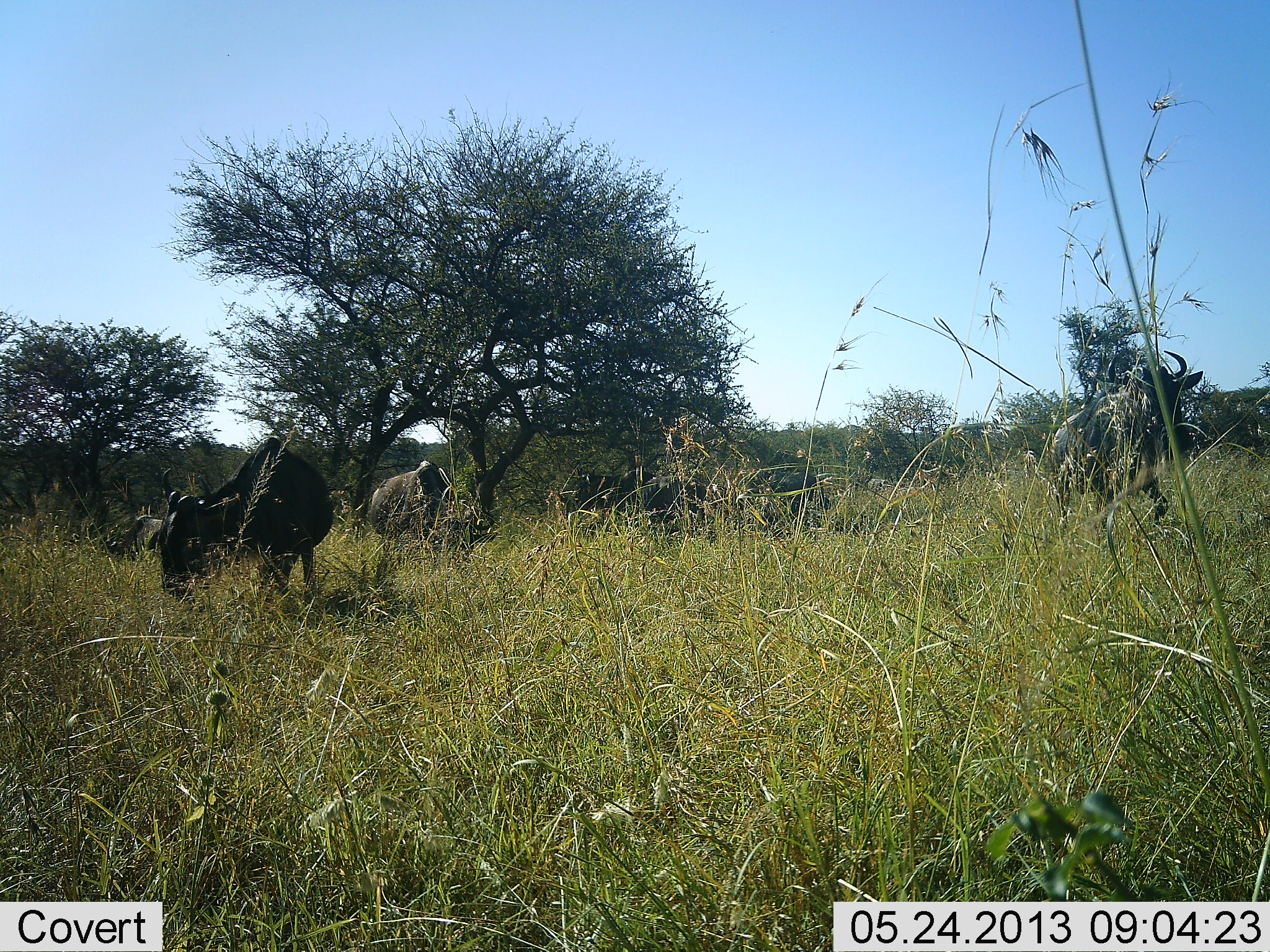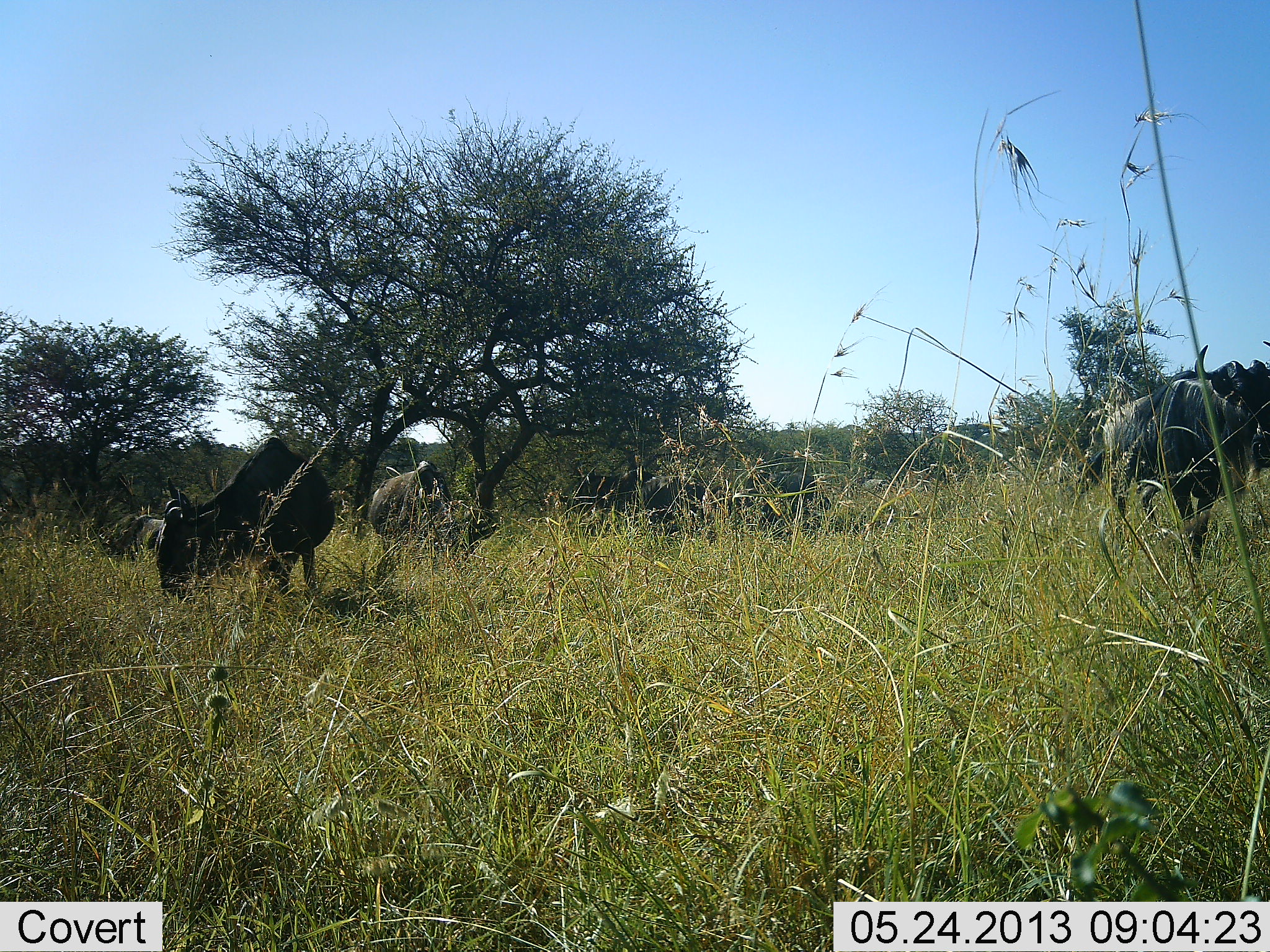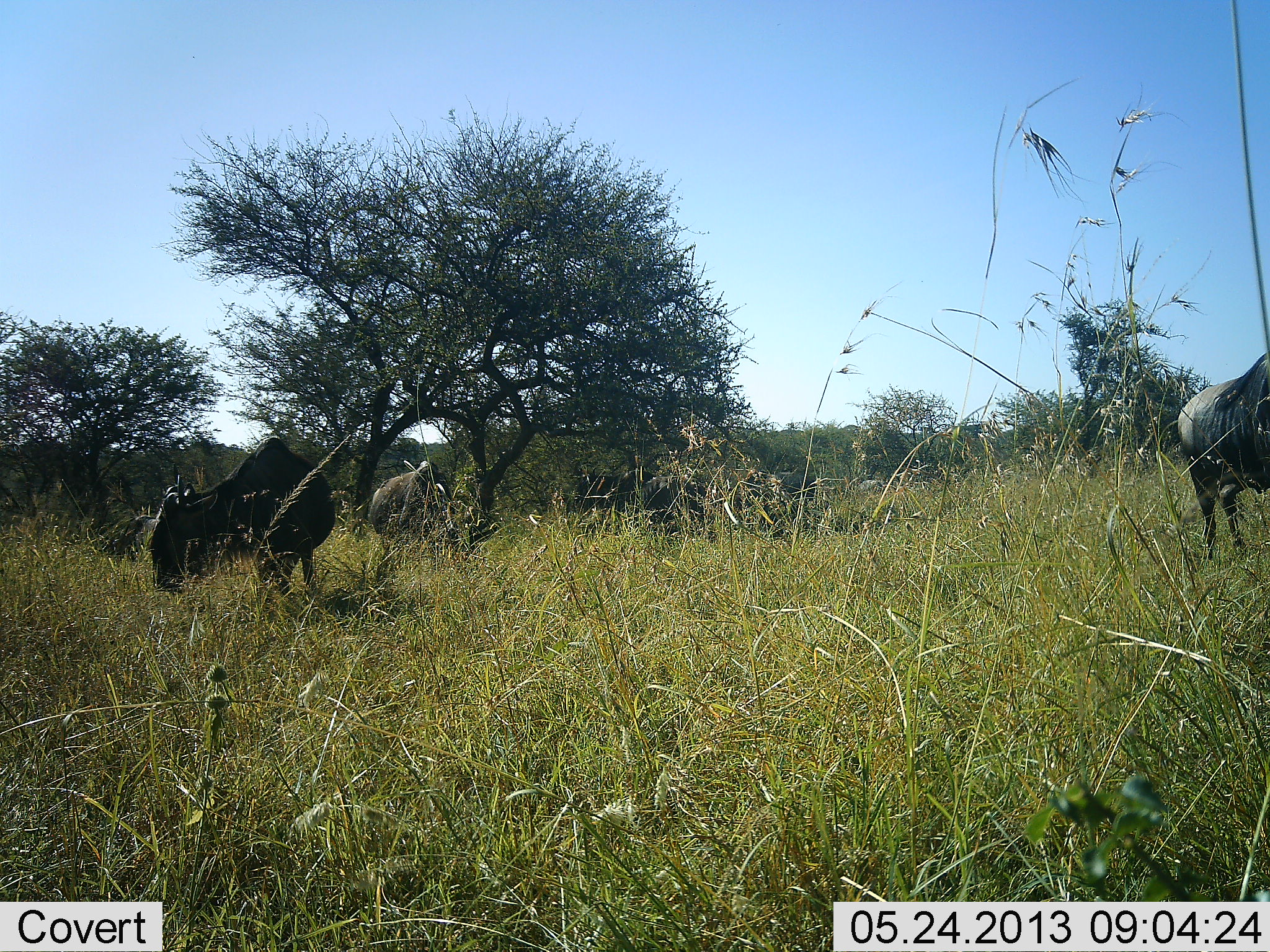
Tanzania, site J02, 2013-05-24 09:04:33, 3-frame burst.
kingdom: Animalia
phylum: Chordata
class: Mammalia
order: Artiodactyla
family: Bovidae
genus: Connochaetes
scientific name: Connochaetes taurinus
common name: blue wildebeest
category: wildebeest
Wildebeest (blue wildebeest) (Connochaetes taurinus), count 3. Behavior (volunteer vote fractions): standing 54%, resting 11%, moving 75%, interacting 4%. Young present (vote fraction): 0%. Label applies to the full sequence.